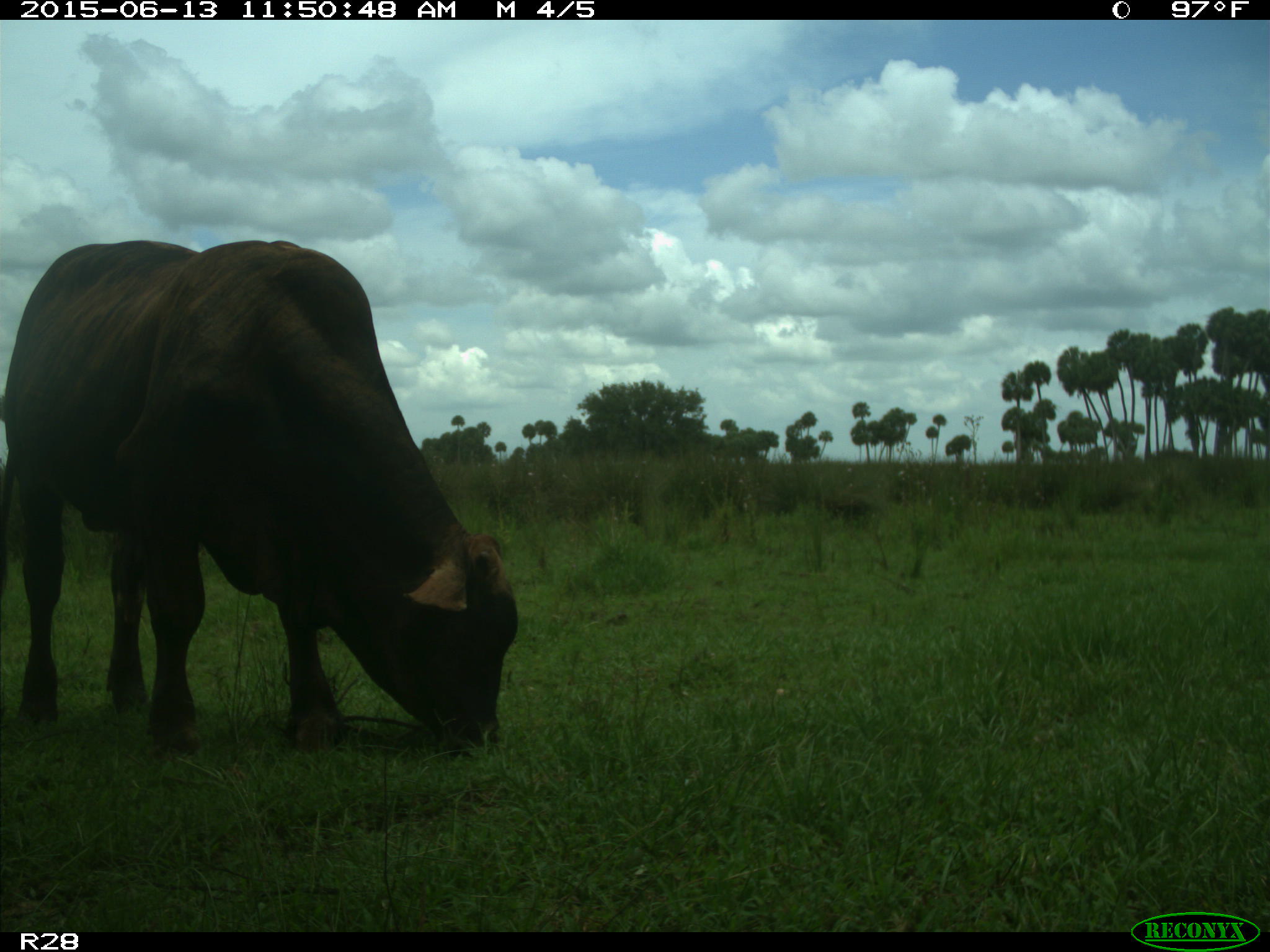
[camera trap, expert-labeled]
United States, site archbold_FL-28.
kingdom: Animalia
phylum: Chordata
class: Mammalia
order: Artiodactyla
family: Bovidae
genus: Bos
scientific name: Bos taurus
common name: domestic cow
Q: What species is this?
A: Bos taurus (domestic cow).